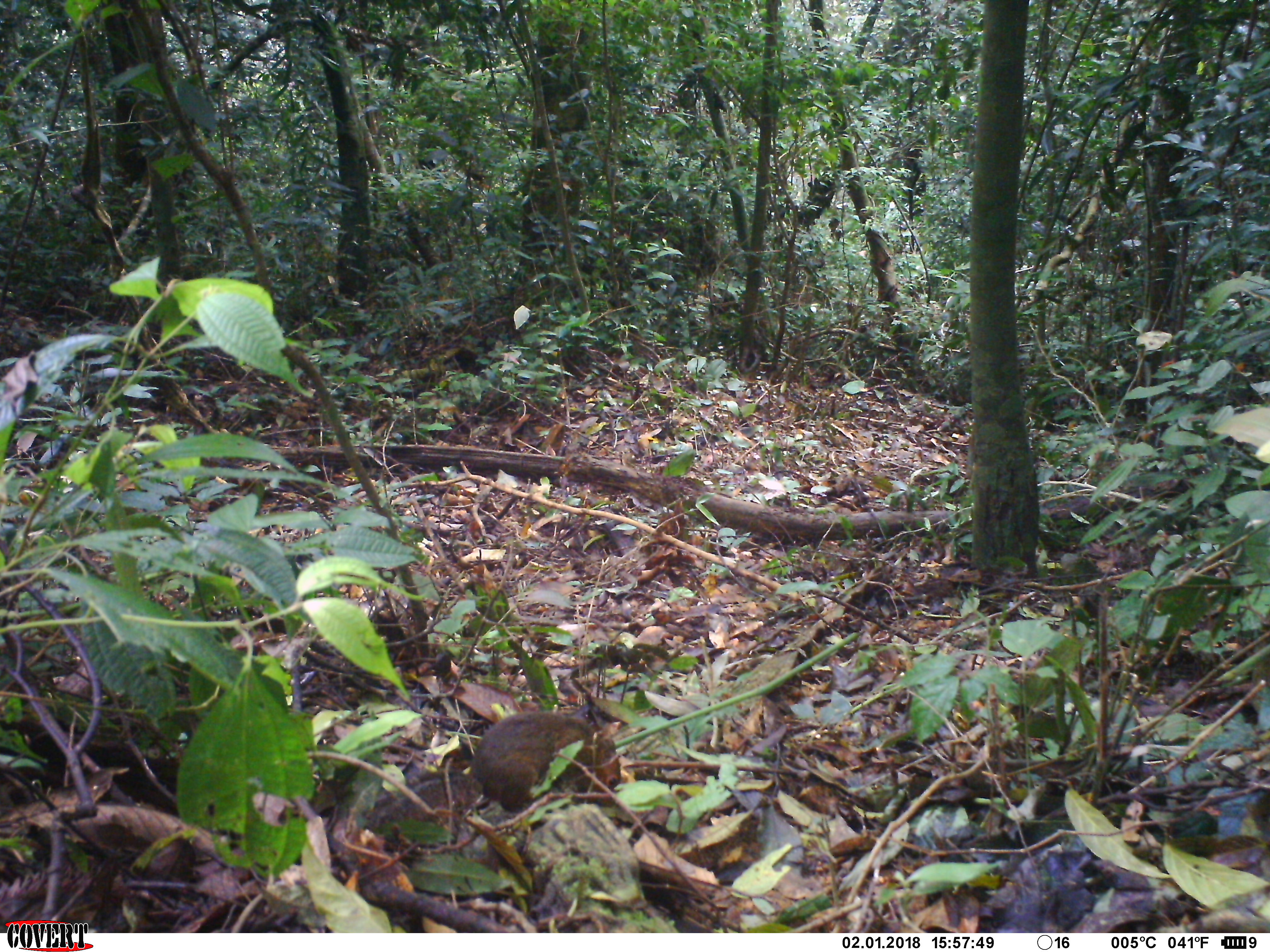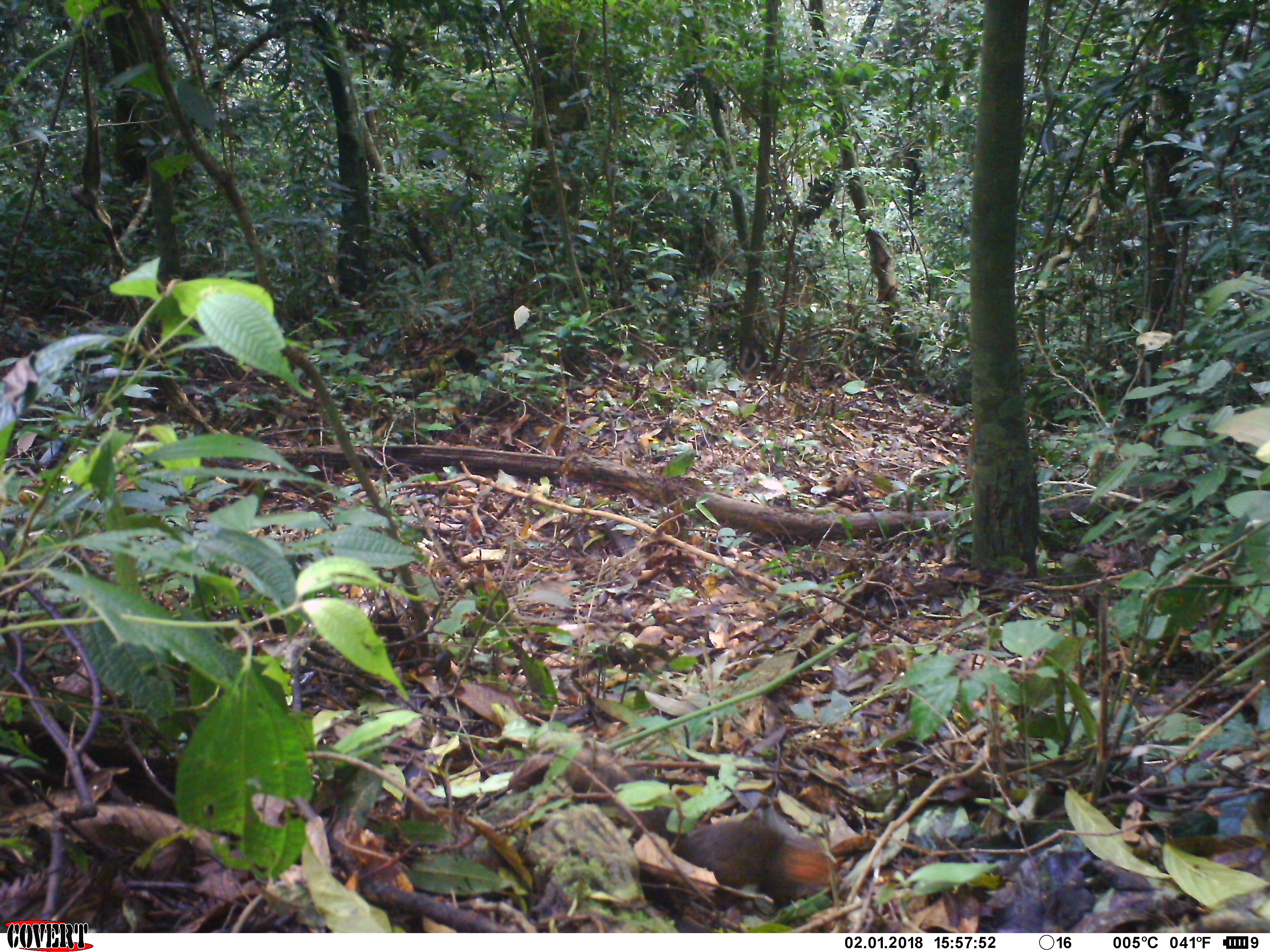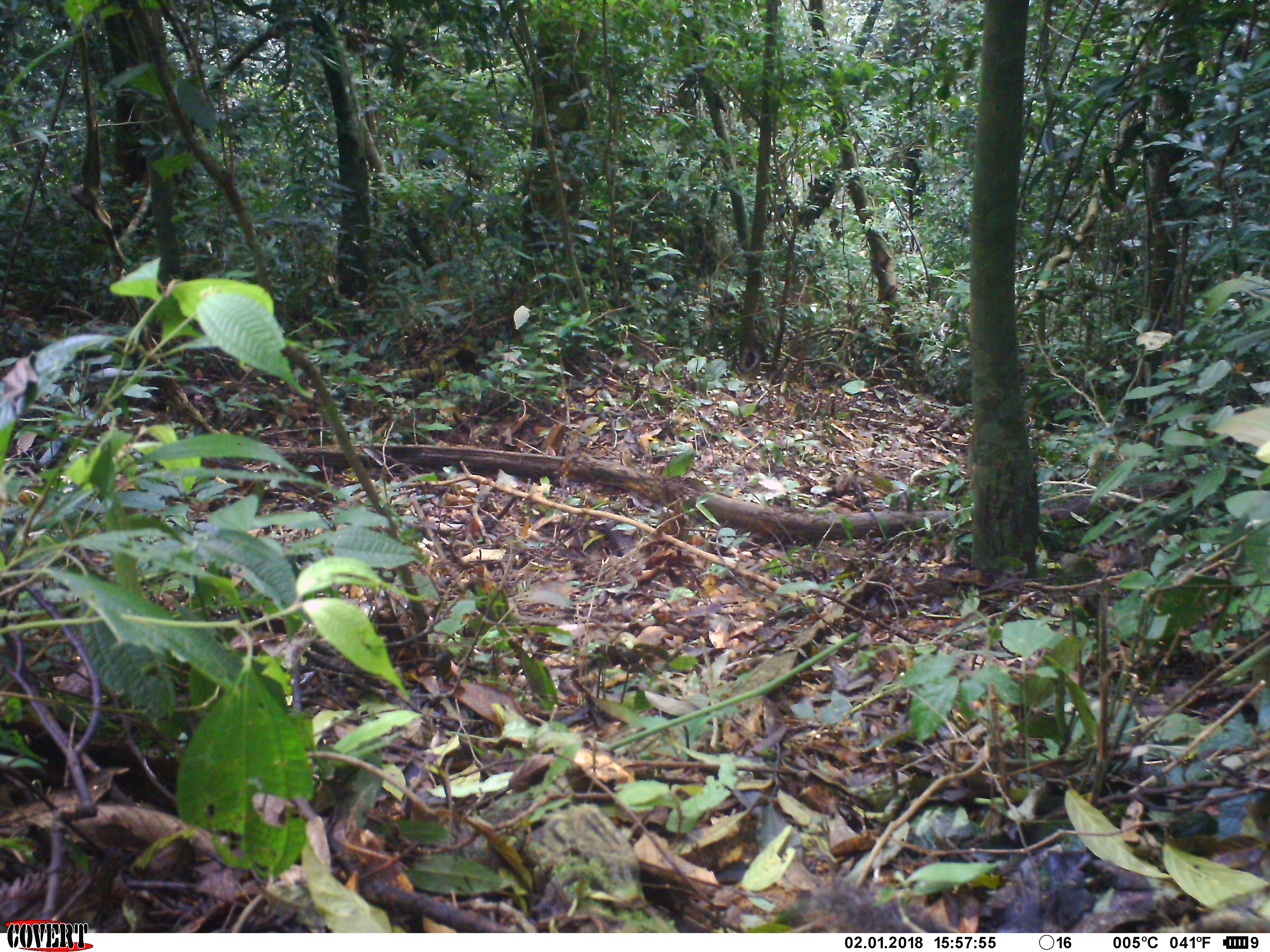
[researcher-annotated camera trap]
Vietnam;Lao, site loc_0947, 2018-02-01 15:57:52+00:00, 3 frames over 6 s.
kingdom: Animalia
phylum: Chordata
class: Mammalia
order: Rodentia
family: Sciuridae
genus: Dremomys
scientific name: Dremomys rufigenis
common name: red-cheeked squirrel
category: red cheeked squirrel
Red cheeked squirrel (red-cheeked squirrel) (Dremomys rufigenis). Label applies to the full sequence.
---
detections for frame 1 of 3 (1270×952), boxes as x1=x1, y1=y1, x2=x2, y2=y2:
red cheeked squirrel: x1=362, y1=711, x2=621, y2=850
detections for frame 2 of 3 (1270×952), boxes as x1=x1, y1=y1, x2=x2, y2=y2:
red cheeked squirrel: x1=506, y1=738, x2=844, y2=933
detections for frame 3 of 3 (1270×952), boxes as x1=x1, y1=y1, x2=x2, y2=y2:
red cheeked squirrel: x1=787, y1=868, x2=1270, y2=933